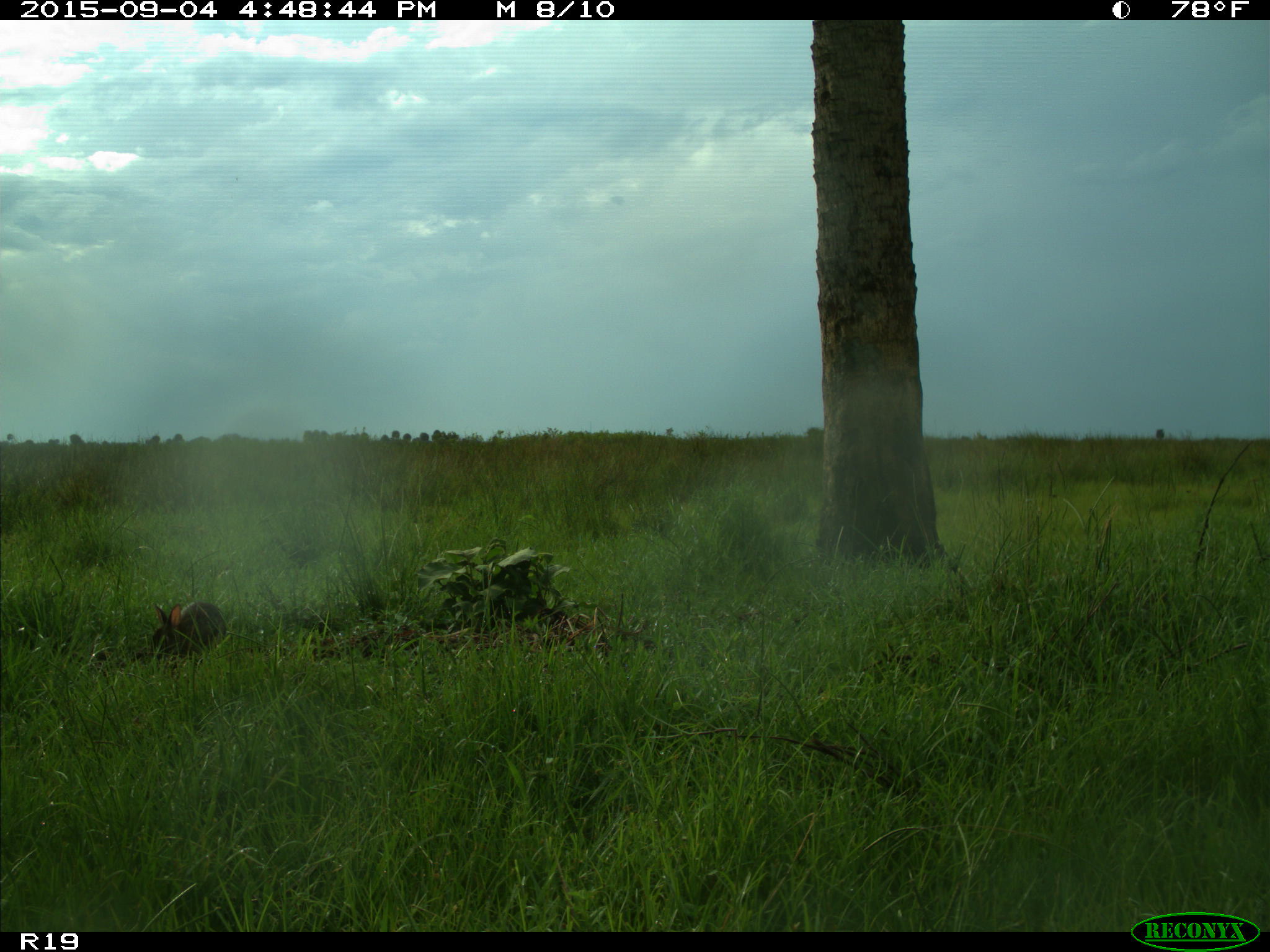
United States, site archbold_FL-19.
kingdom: Animalia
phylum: Chordata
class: Mammalia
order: Lagomorpha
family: Leporidae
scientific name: Leporidae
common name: rabbits and hares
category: unidentified rabbit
Unidentified rabbit (rabbits and hares) (Leporidae).